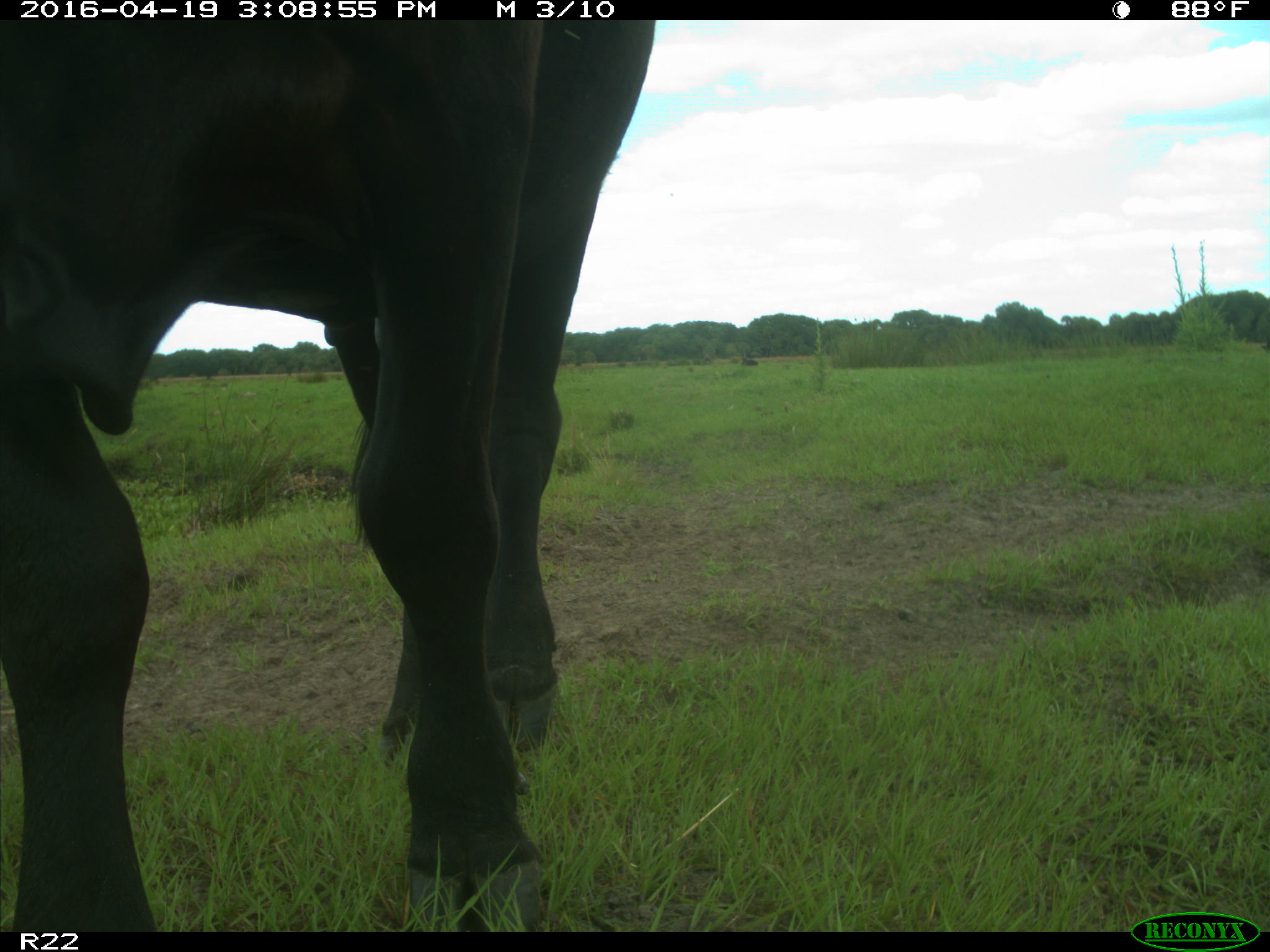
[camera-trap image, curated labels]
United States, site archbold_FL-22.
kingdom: Animalia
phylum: Chordata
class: Mammalia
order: Artiodactyla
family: Bovidae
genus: Bos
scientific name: Bos taurus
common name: domestic cow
Bos taurus (domestic cow).